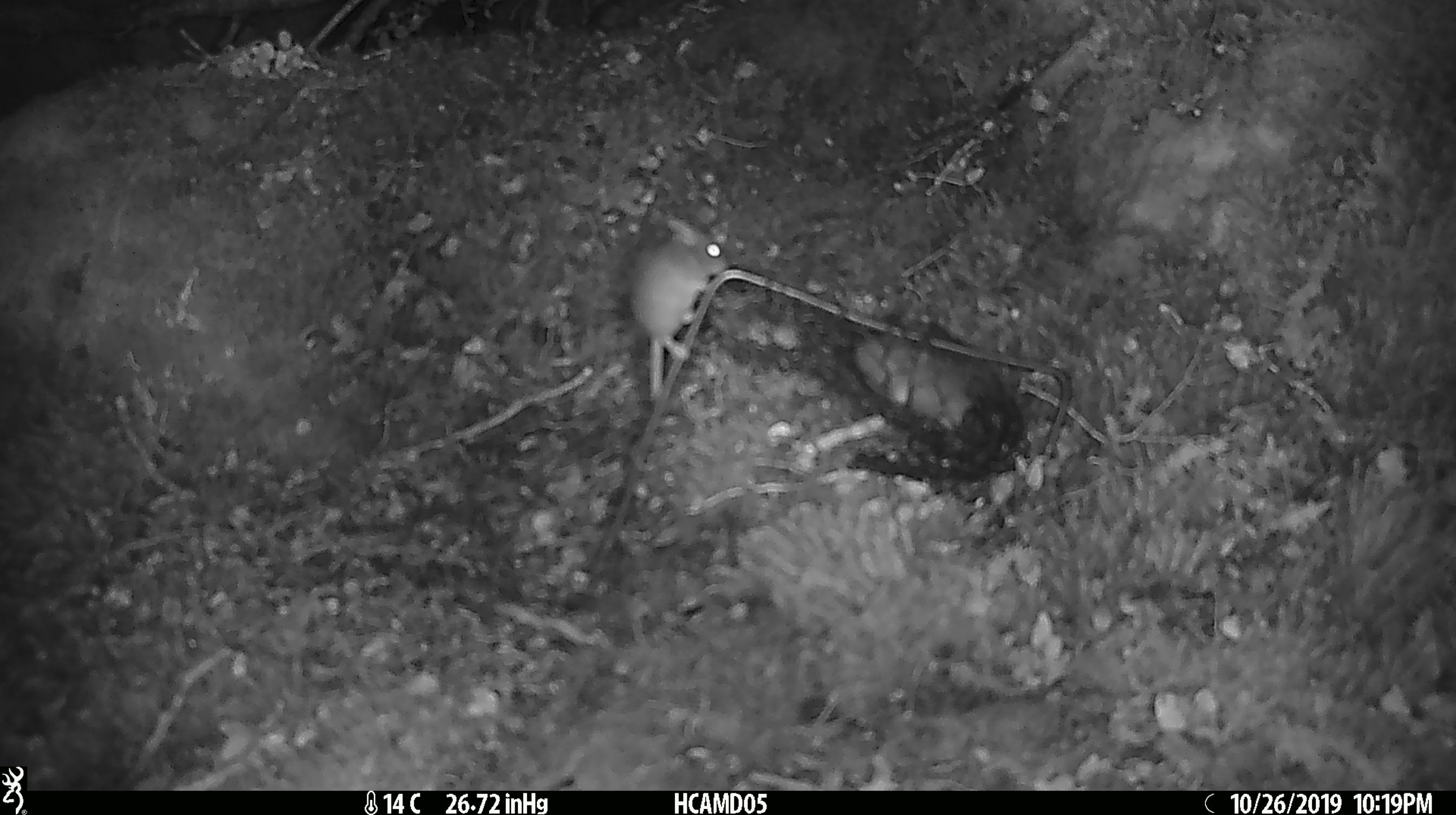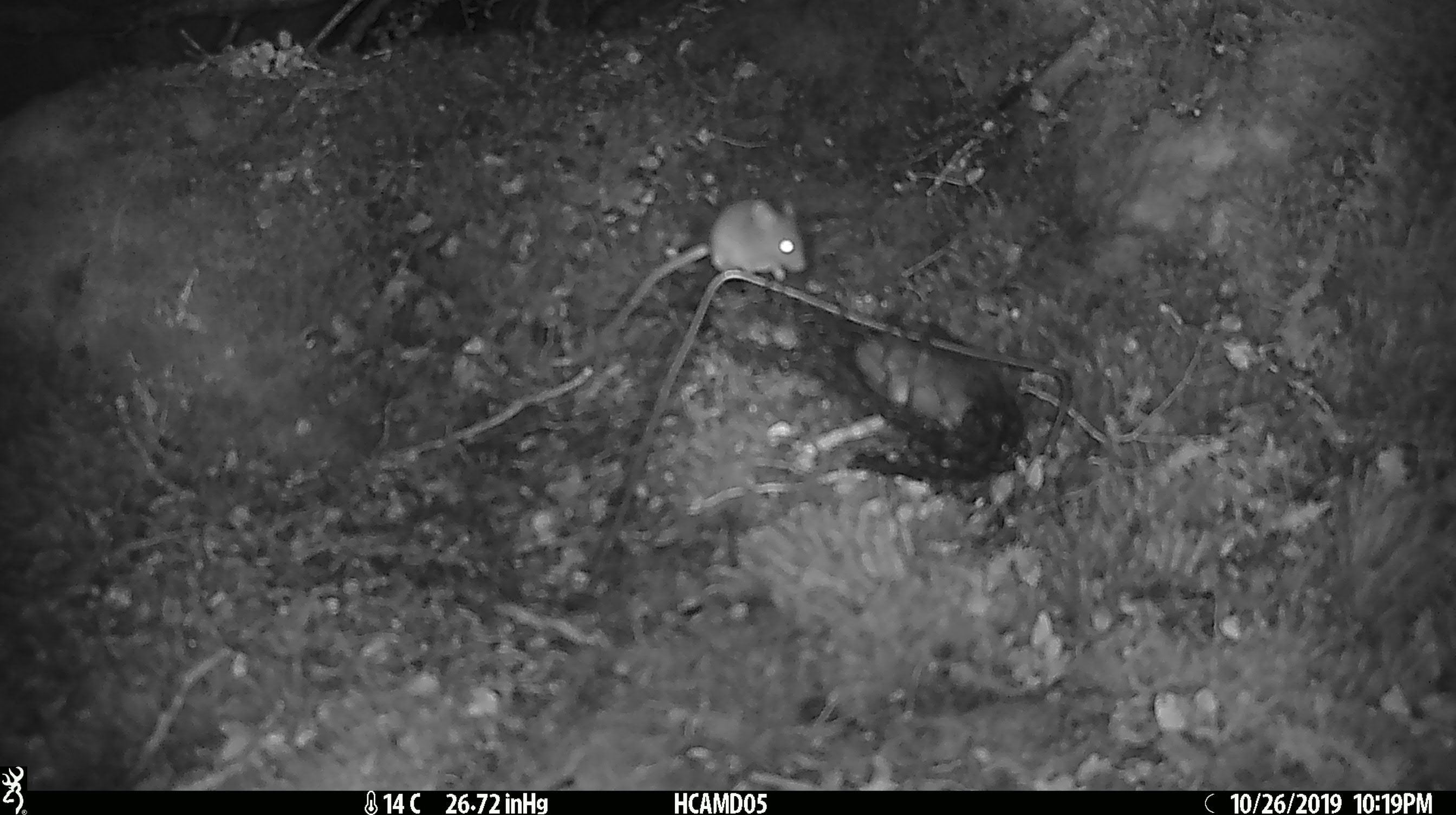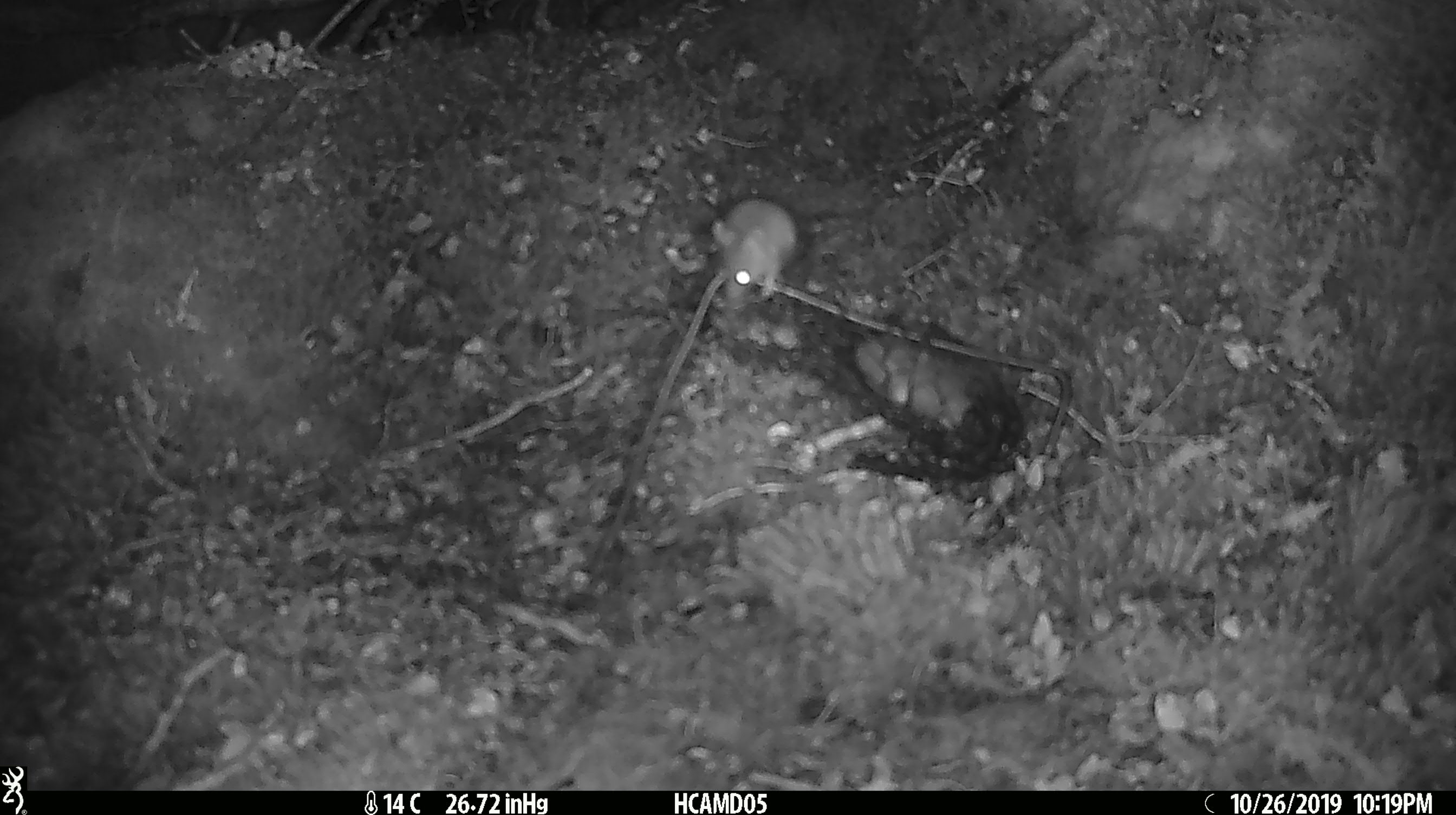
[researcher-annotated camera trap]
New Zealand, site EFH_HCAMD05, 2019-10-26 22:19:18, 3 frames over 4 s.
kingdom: Animalia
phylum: Chordata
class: Mammalia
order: Rodentia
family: Muridae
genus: Mus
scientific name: Mus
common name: mouse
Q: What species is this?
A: Mouse (Mus).